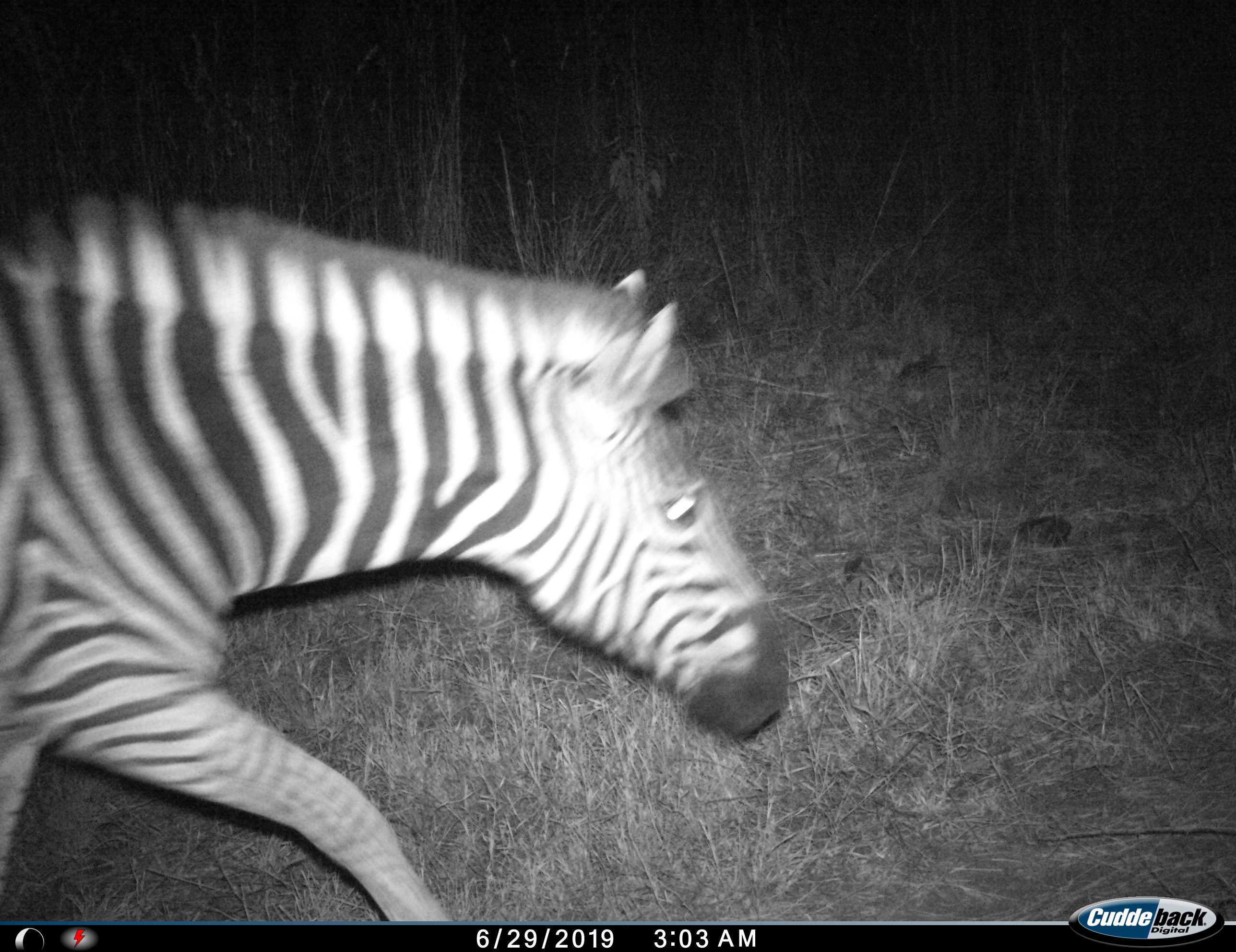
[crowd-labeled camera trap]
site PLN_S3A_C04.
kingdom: Animalia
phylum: Chordata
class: Mammalia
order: Perissodactyla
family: Equidae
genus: Equus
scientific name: Equus quagga burchellii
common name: burchell's zebra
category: zebraburchells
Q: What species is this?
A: Zebraburchells (burchell's zebra) (Equus quagga burchellii).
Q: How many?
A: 1.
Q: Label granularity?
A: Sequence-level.